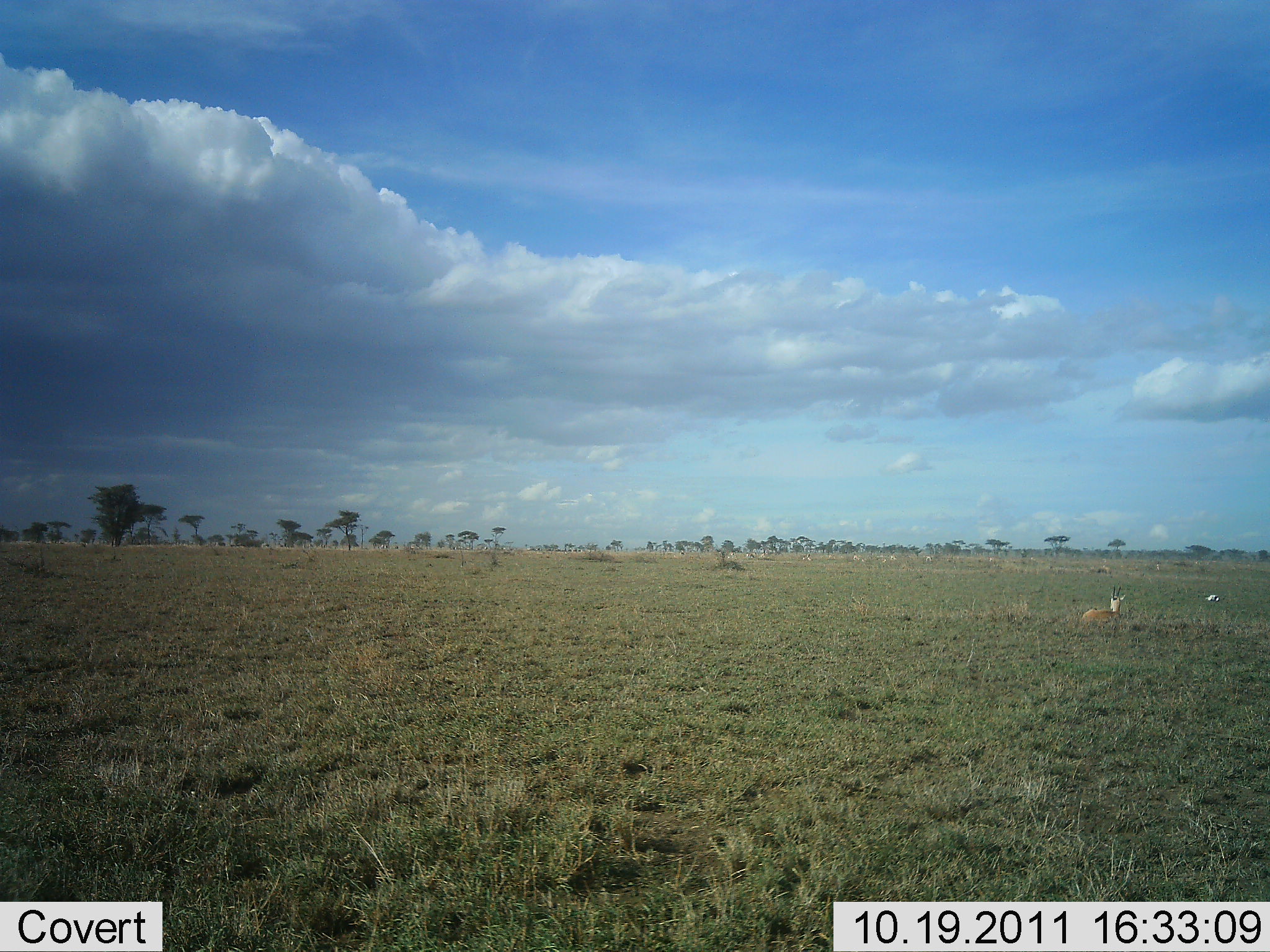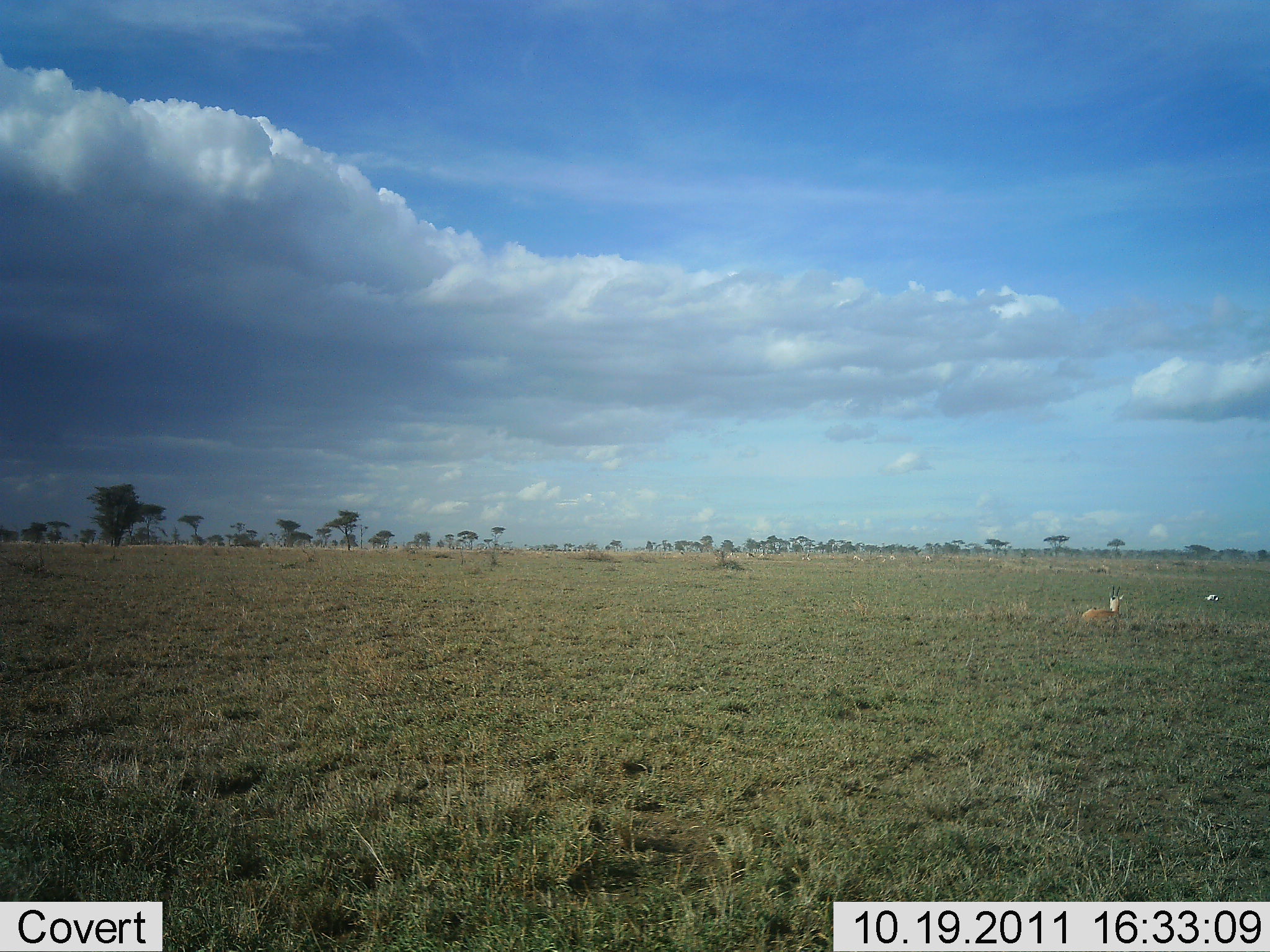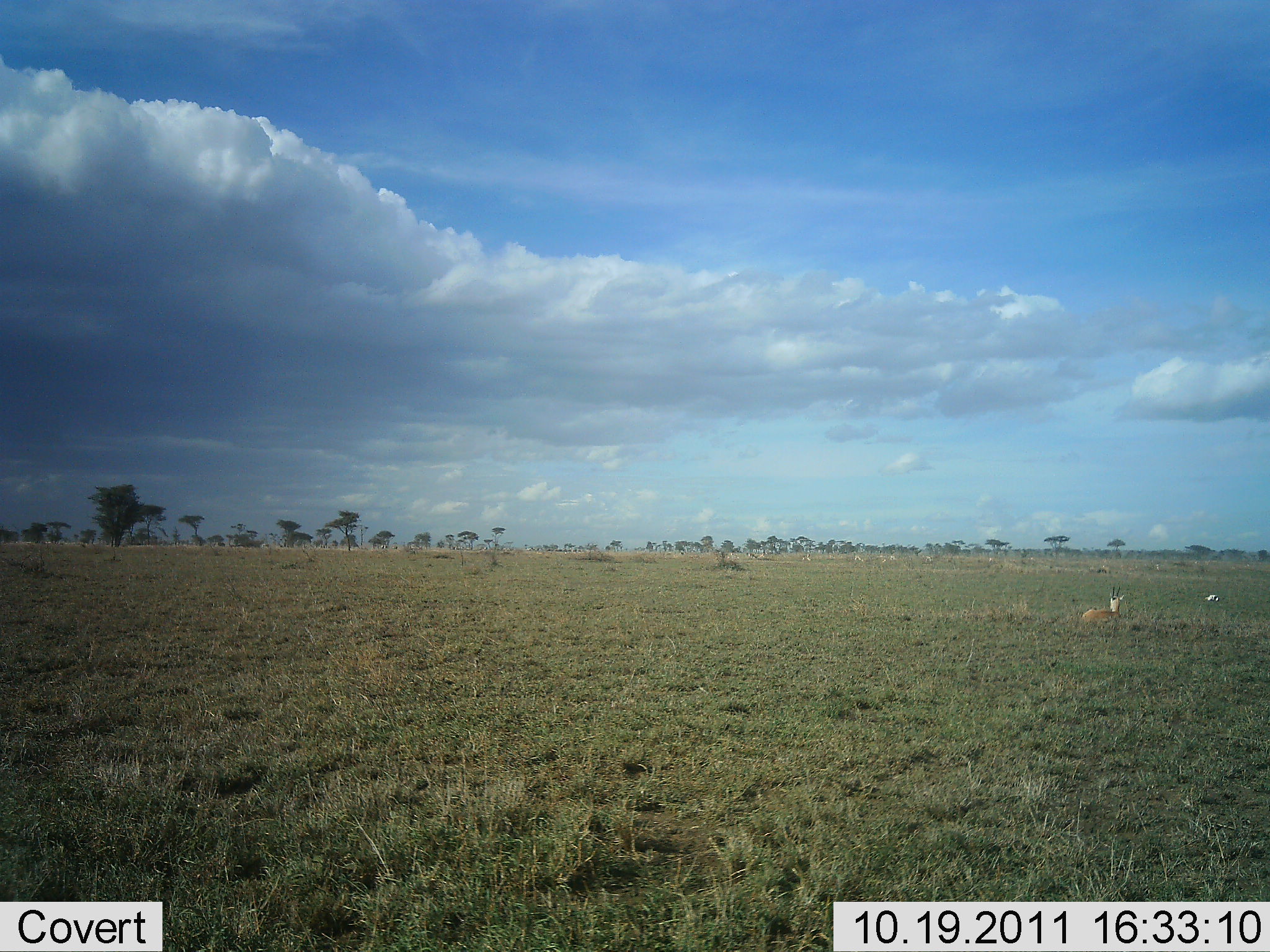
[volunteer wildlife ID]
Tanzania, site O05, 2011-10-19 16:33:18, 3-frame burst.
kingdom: Animalia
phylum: Chordata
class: Mammalia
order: Artiodactyla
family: Bovidae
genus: Nanger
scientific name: Nanger granti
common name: grant's gazelle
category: gazellegrants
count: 1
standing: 0%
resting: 100%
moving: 0%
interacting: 0%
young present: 0%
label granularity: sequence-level